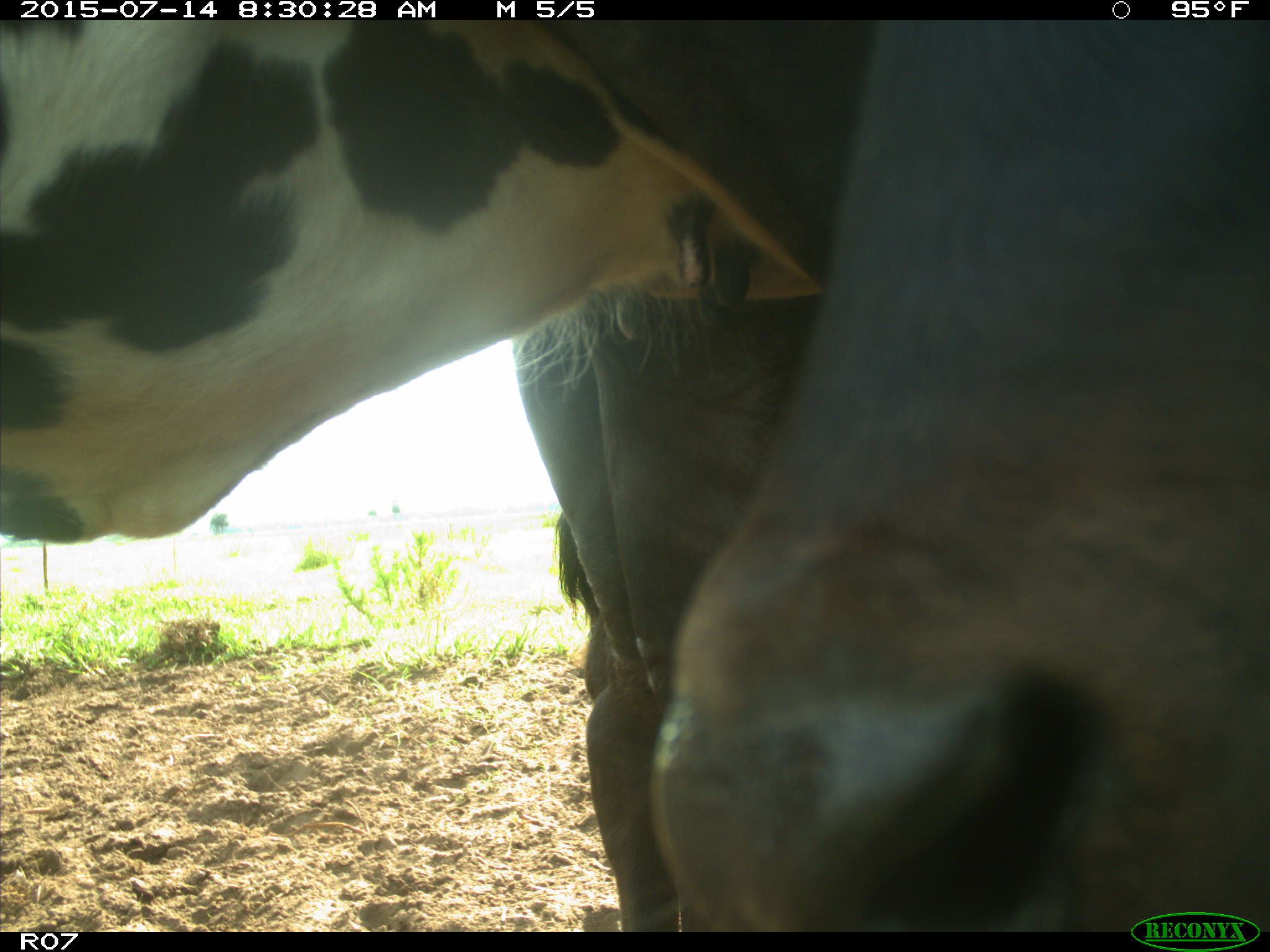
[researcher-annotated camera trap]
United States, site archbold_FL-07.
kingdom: Animalia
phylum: Chordata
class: Mammalia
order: Artiodactyla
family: Bovidae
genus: Bos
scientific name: Bos taurus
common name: domestic cow